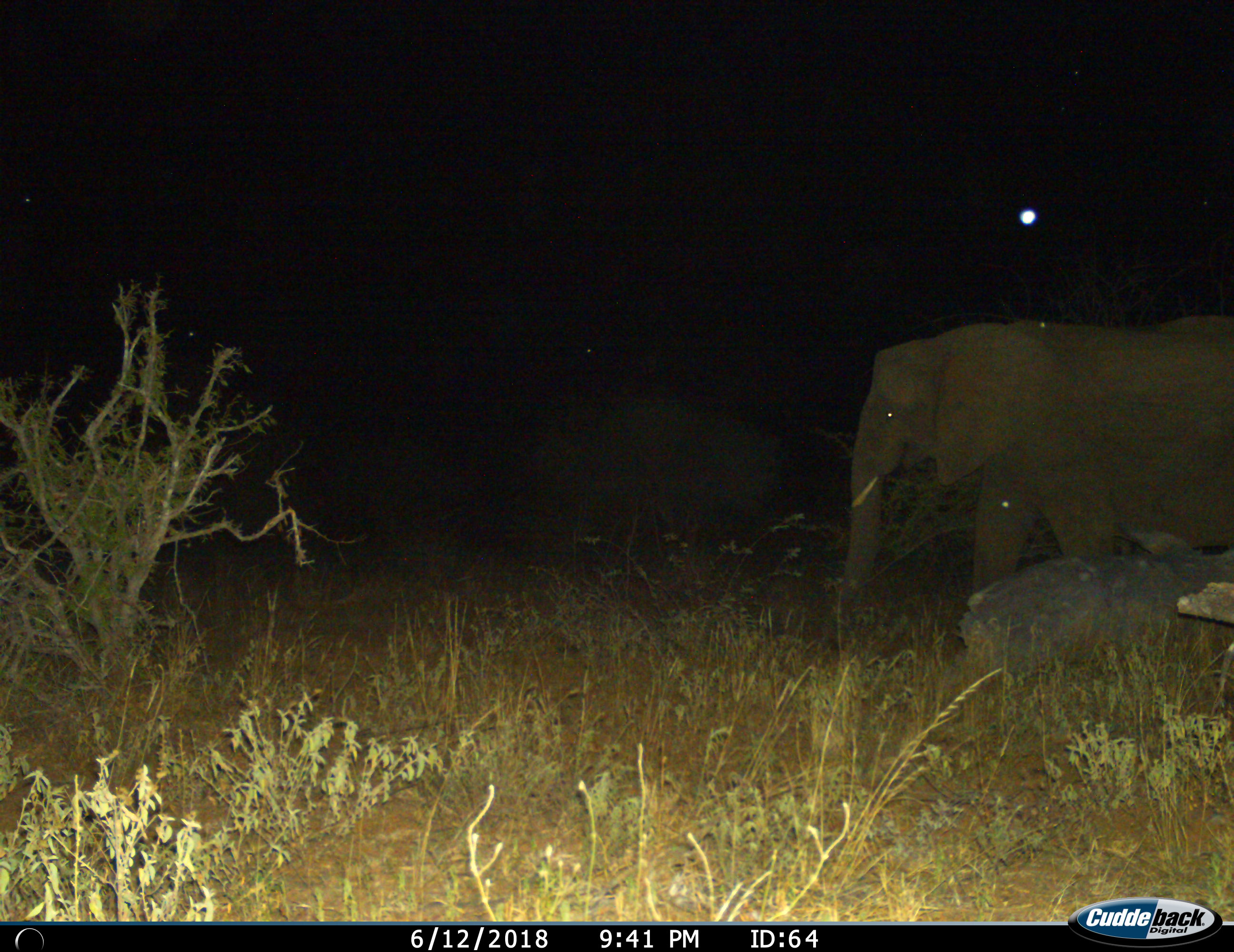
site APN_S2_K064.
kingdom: Animalia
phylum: Chordata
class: Mammalia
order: Proboscidea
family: Elephantidae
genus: Loxodonta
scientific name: Loxodonta africana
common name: african bush elephant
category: elephant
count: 1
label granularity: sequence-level